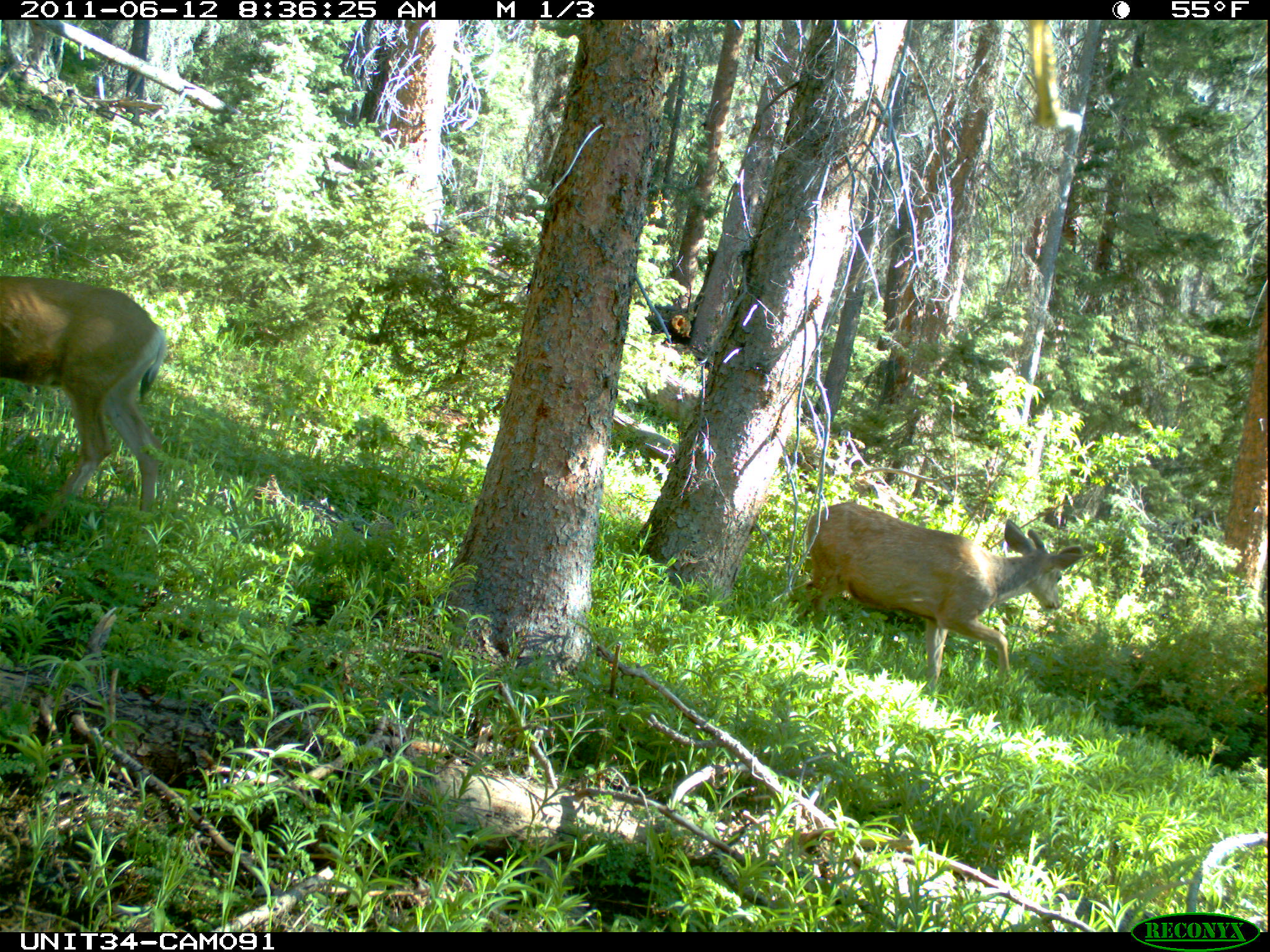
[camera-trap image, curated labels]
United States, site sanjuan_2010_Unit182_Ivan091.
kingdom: Animalia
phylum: Chordata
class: Mammalia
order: Artiodactyla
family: Cervidae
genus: Odocoileus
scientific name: Odocoileus hemionus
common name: mule deer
Odocoileus hemionus (mule deer).